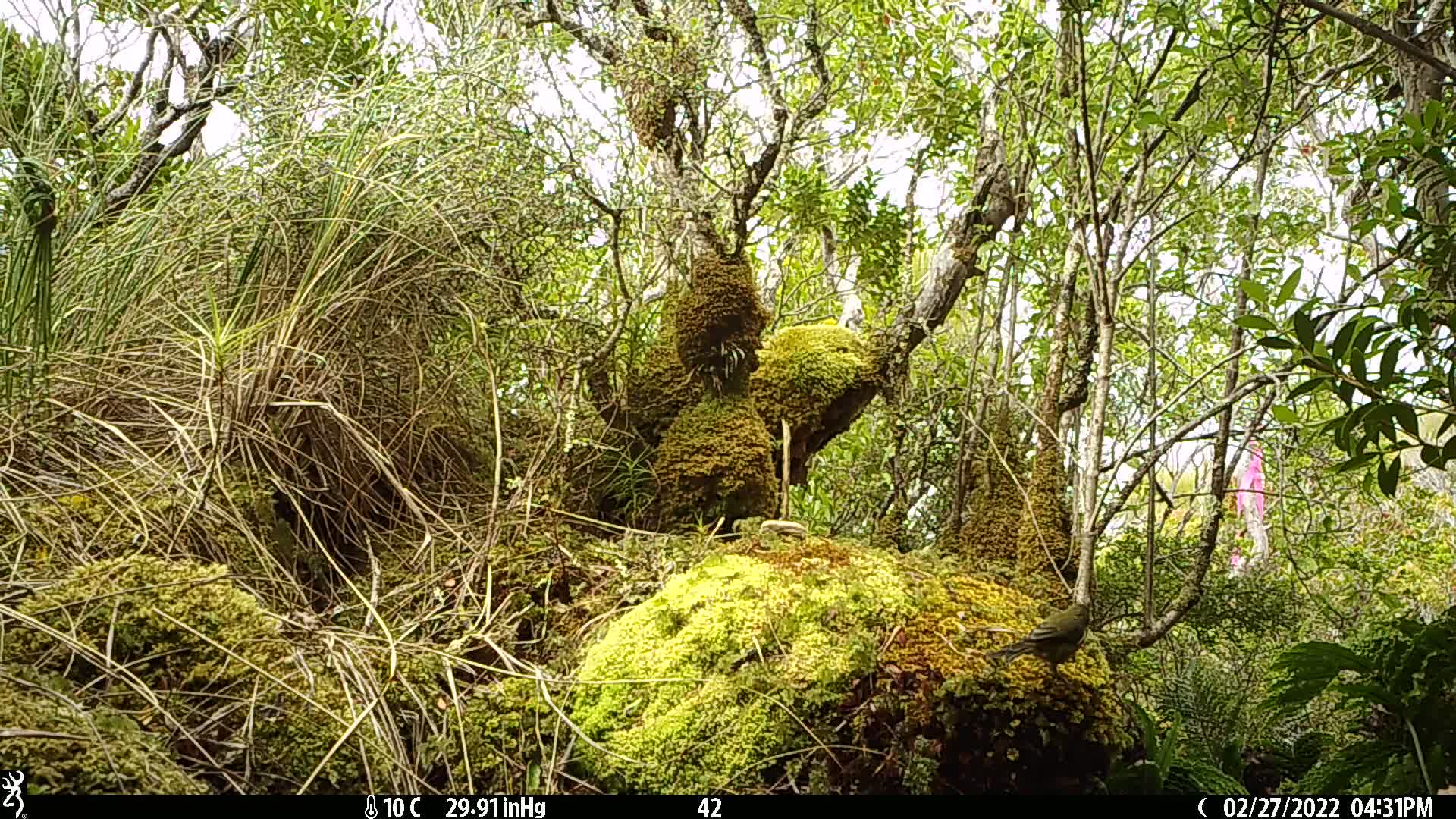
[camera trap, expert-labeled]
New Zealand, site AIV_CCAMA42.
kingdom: Animalia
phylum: Chordata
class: Aves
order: Passeriformes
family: Meliphagidae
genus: Anthornis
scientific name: Anthornis melanura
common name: new zealand bellbird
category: bellbird